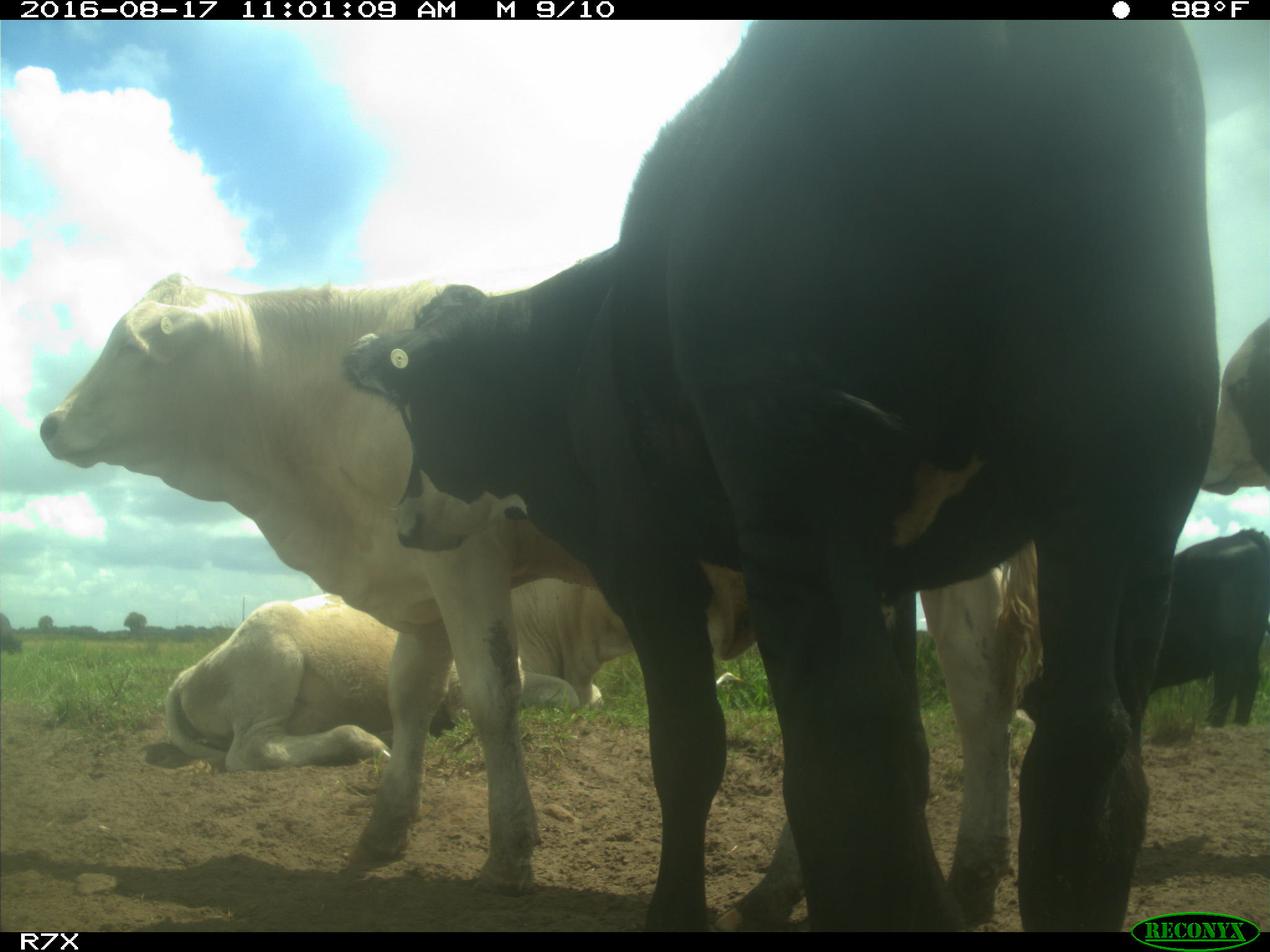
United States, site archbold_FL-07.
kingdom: Animalia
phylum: Chordata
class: Mammalia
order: Artiodactyla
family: Bovidae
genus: Bos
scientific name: Bos taurus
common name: domestic cow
Bos taurus (domestic cow).